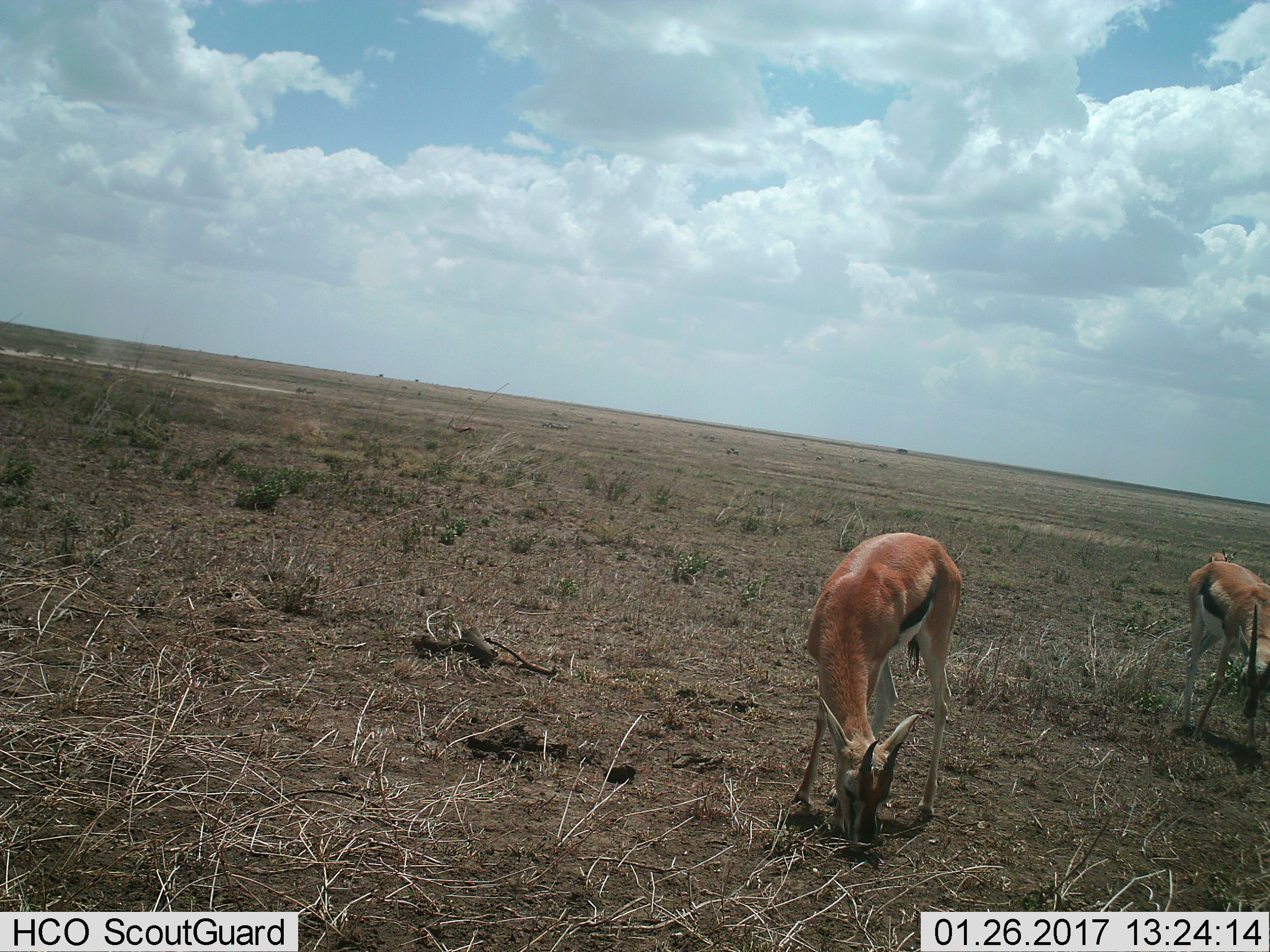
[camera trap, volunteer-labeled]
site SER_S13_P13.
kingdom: Animalia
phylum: Chordata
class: Mammalia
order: Artiodactyla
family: Bovidae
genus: Eudorcas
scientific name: Eudorcas thomsonii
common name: thomson's gazelle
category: gazellethomsons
Gazellethomsons (thomson's gazelle) (Eudorcas thomsonii), count 3. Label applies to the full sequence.